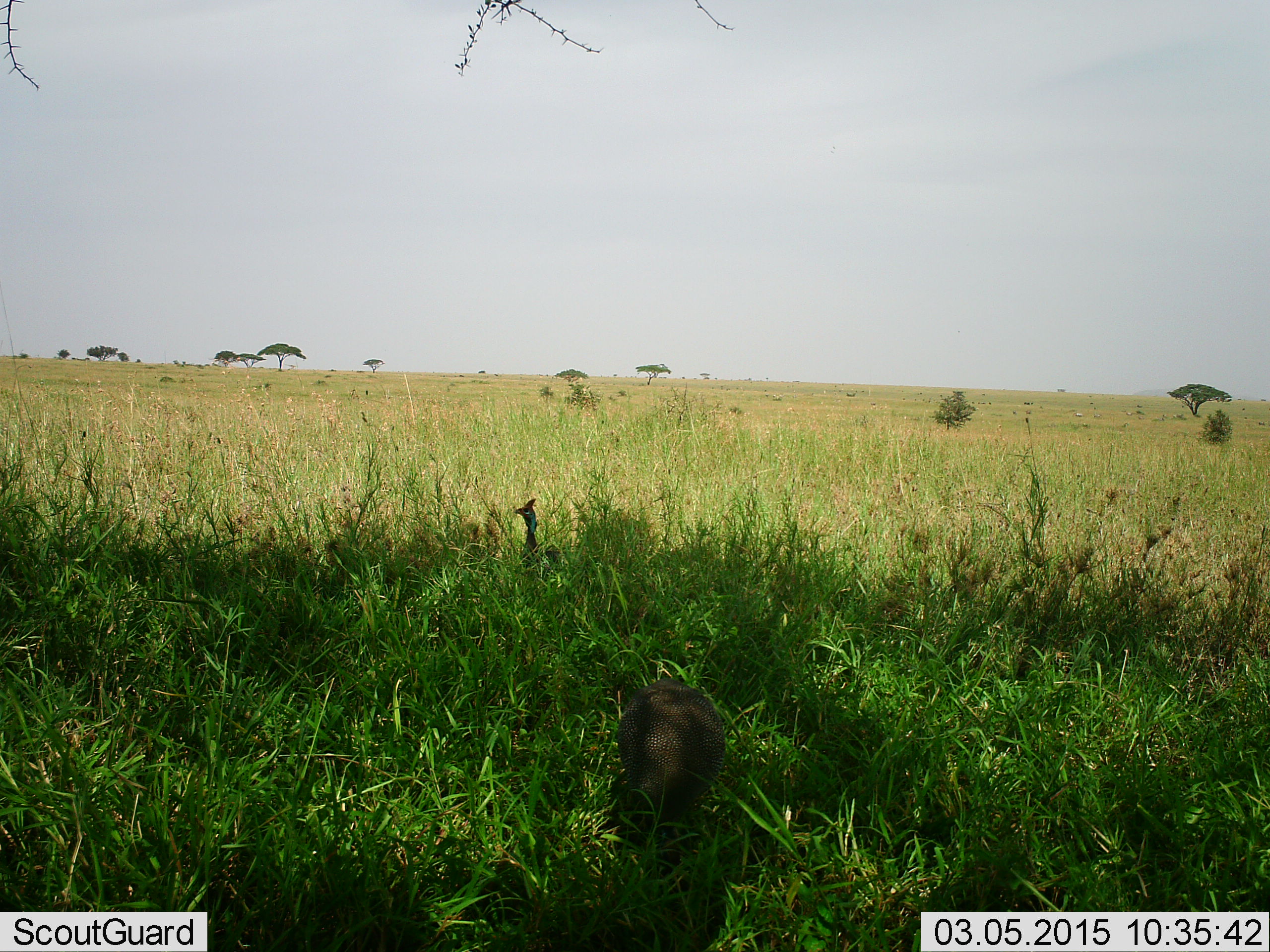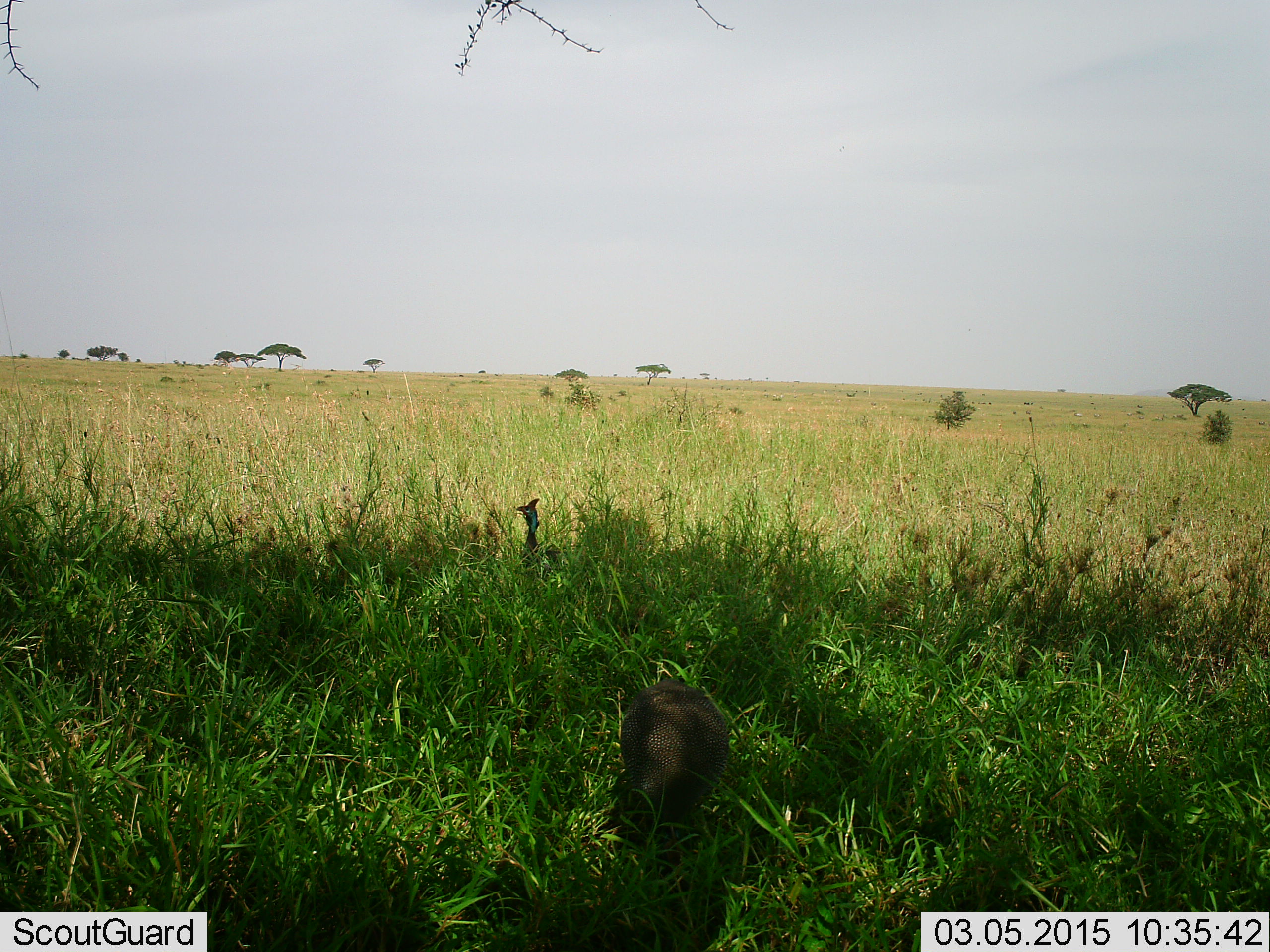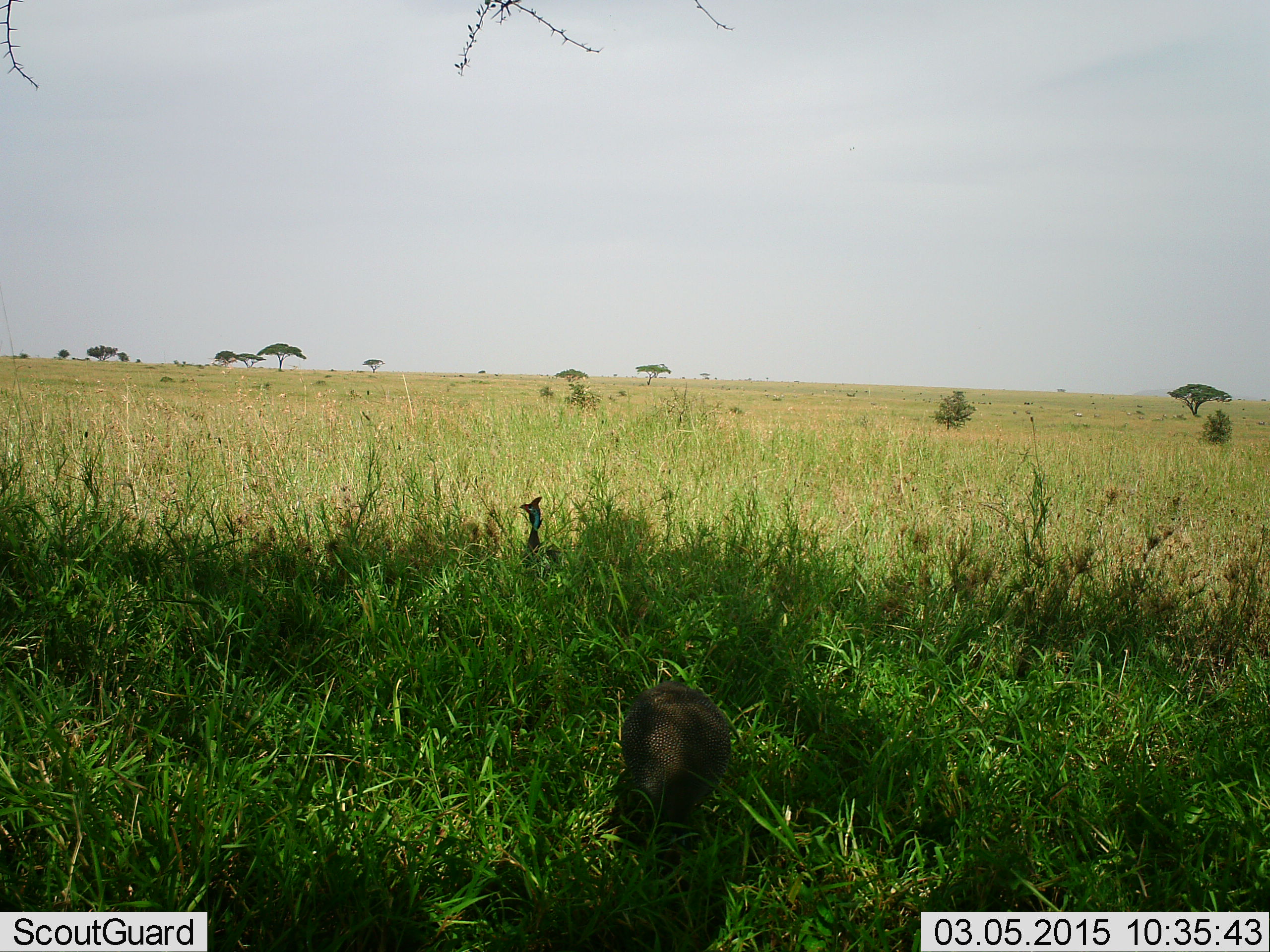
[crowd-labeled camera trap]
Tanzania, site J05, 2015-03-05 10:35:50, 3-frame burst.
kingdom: Animalia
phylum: Chordata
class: Aves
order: Galliformes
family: Numididae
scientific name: Numididae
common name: guinea fowl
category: guineafowl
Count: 2.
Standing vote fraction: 80%.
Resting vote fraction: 0%.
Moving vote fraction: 10%.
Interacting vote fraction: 0%.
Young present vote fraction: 0%.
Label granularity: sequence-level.